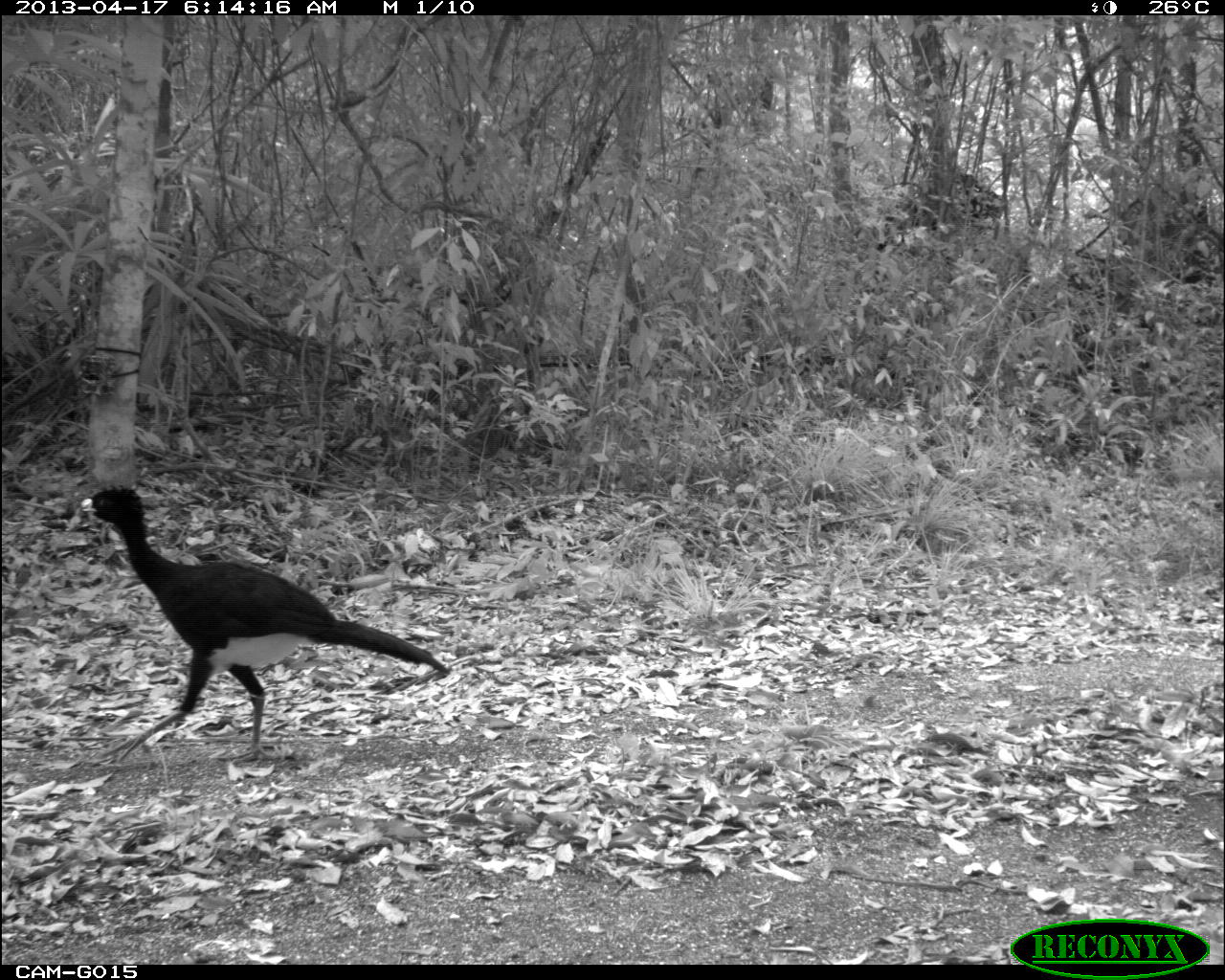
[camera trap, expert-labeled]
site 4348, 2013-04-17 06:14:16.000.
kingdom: Animalia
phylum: Chordata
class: Aves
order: Galliformes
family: Cracidae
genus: Crax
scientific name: Crax rubra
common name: great curassow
Crax rubra (great curassow), count 3.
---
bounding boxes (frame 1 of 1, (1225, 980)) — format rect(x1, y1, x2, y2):
crax rubra: rect(79, 484, 450, 766)